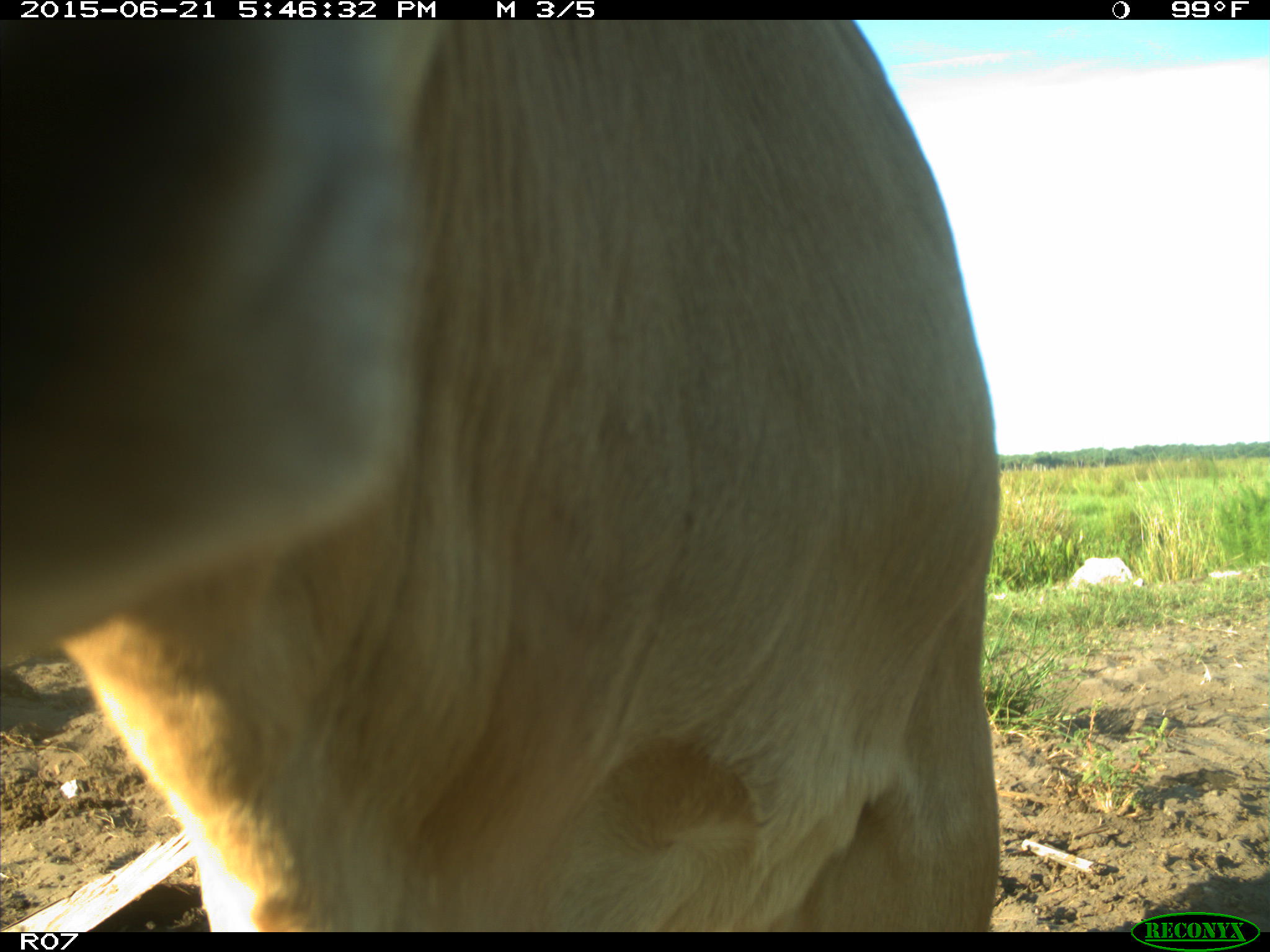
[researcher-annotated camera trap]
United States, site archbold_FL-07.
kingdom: Animalia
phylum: Chordata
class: Mammalia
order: Artiodactyla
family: Bovidae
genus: Bos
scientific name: Bos taurus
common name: domestic cow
Bos taurus (domestic cow).